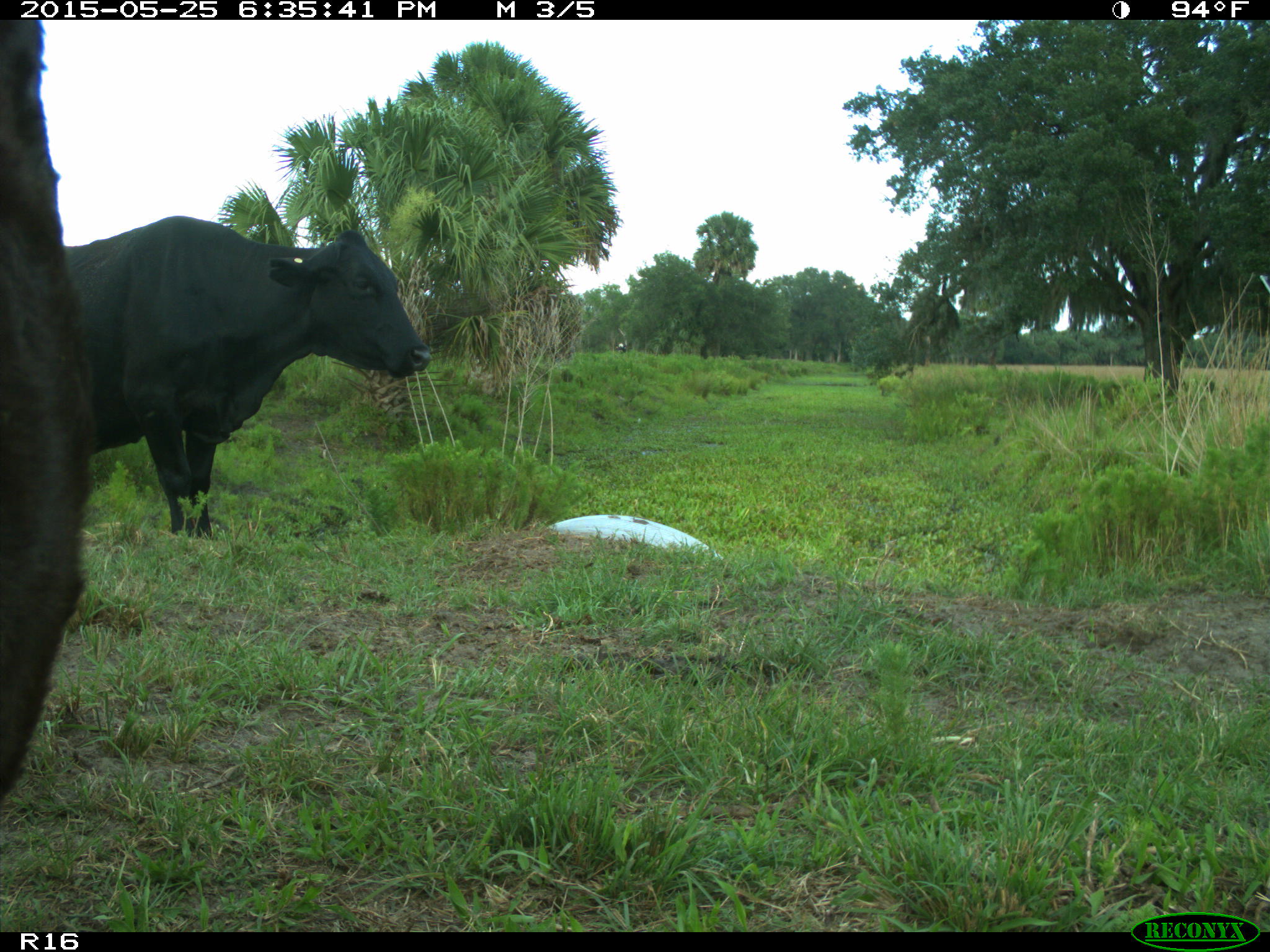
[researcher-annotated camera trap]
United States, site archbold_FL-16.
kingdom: Animalia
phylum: Chordata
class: Mammalia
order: Artiodactyla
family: Bovidae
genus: Bos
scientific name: Bos taurus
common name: domestic cow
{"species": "Bos taurus (domestic cow)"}